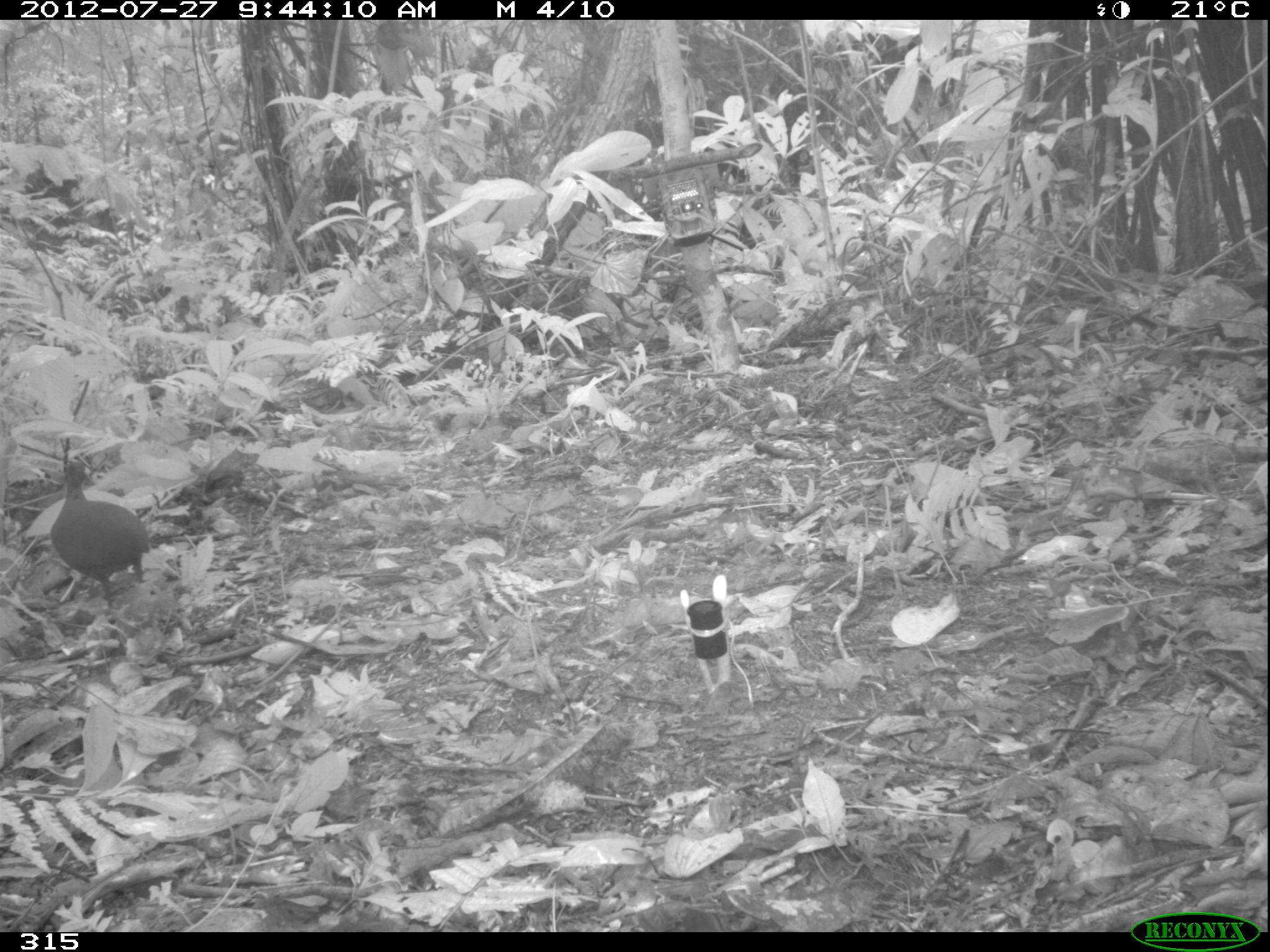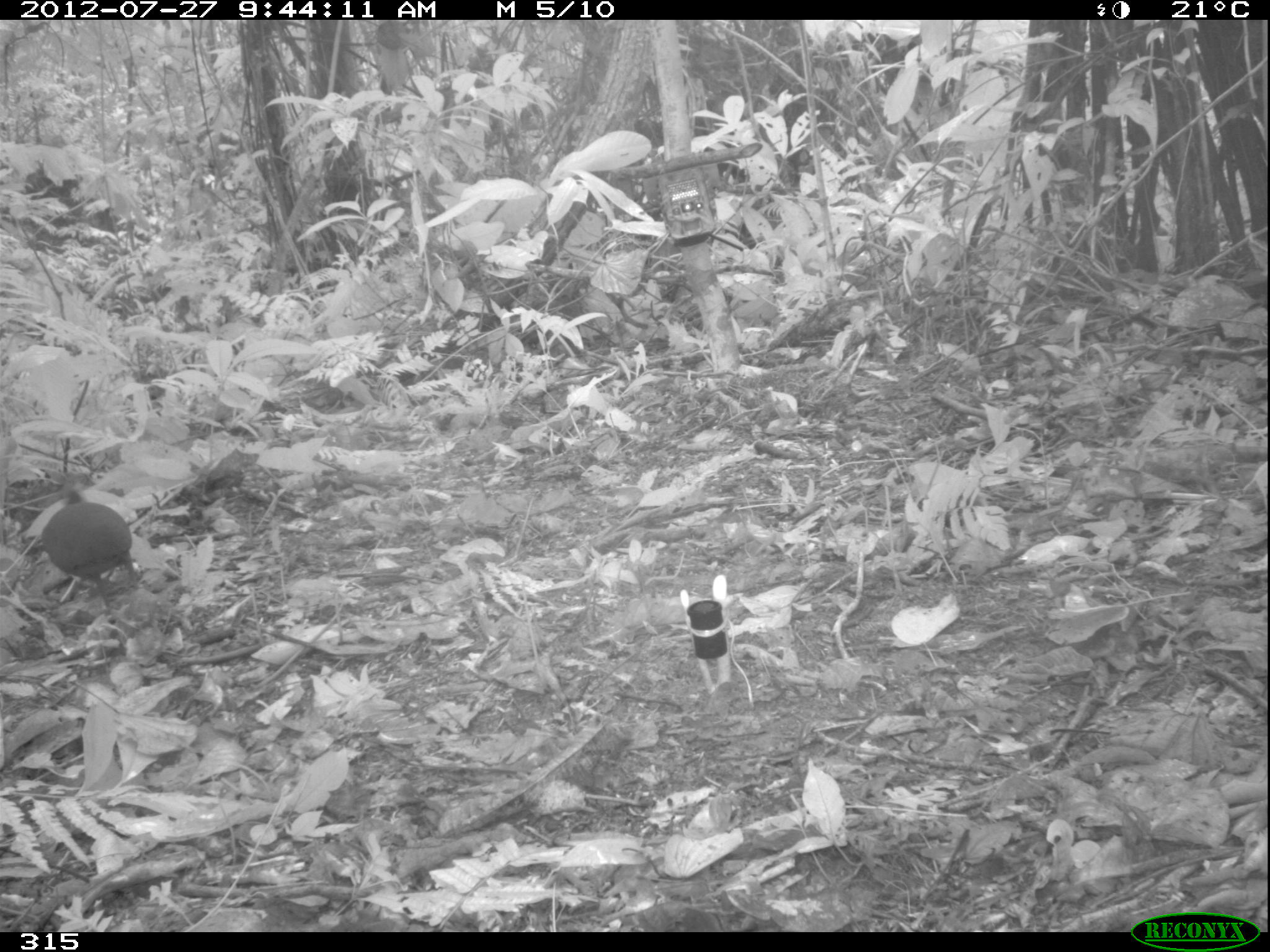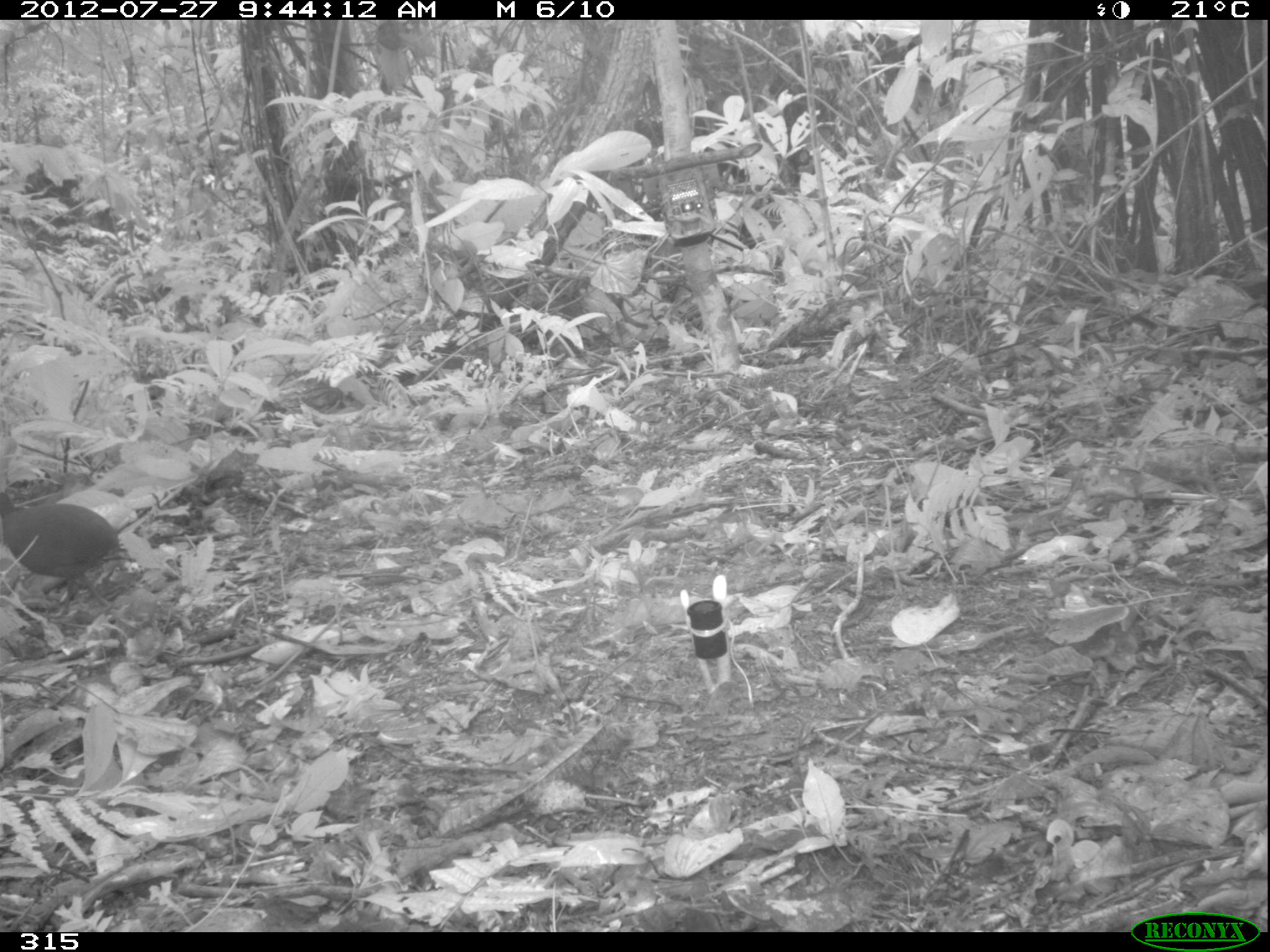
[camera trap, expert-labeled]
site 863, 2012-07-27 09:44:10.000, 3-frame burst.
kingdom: Animalia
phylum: Chordata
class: Aves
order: Galliformes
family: Phasianidae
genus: Alectoris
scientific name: Alectoris rufa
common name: red-legged partridge